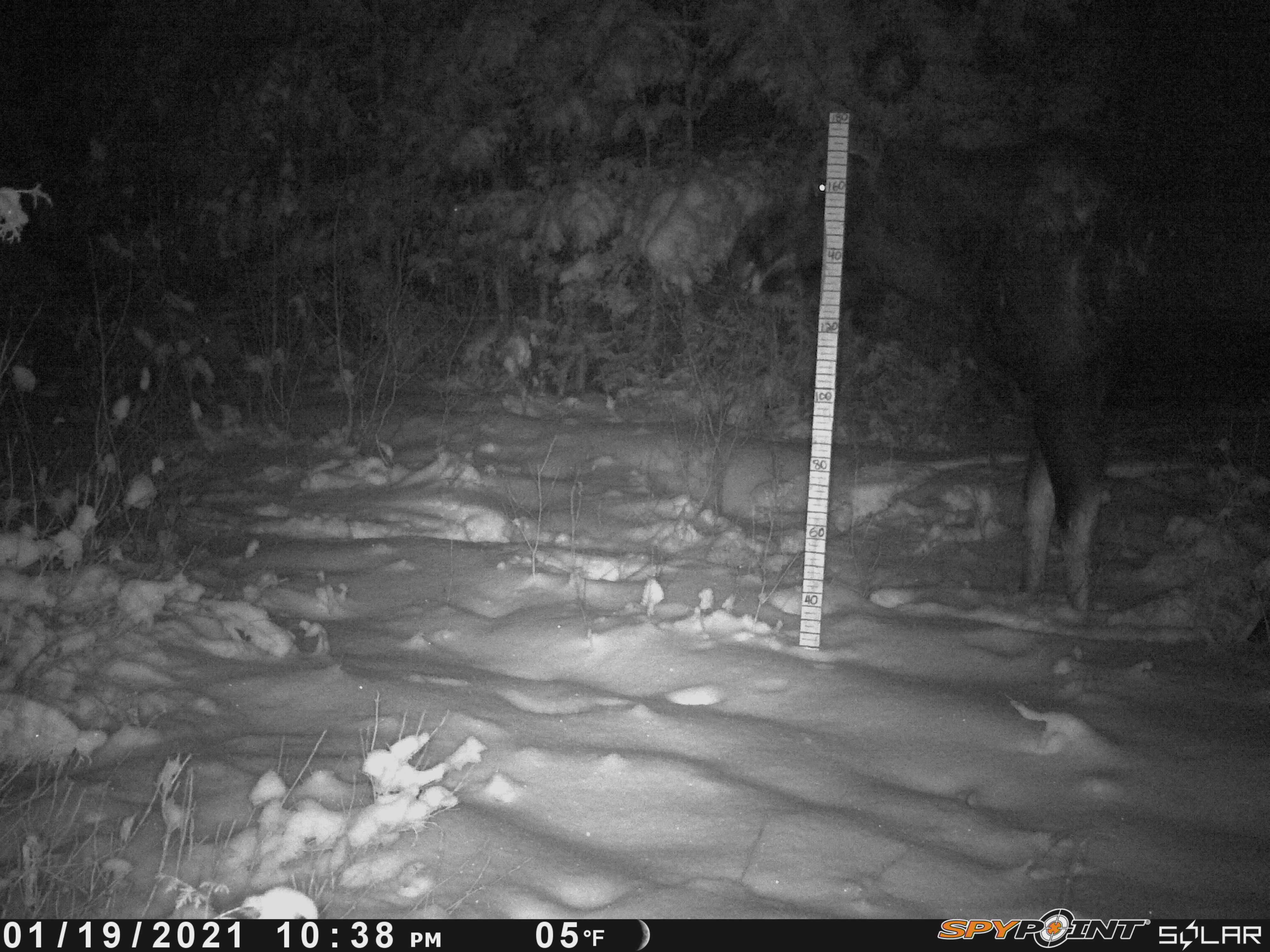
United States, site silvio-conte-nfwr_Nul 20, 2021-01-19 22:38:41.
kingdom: Animalia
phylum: Chordata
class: Mammalia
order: Artiodactyla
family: Cervidae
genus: Alces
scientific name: Alces alces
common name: moose